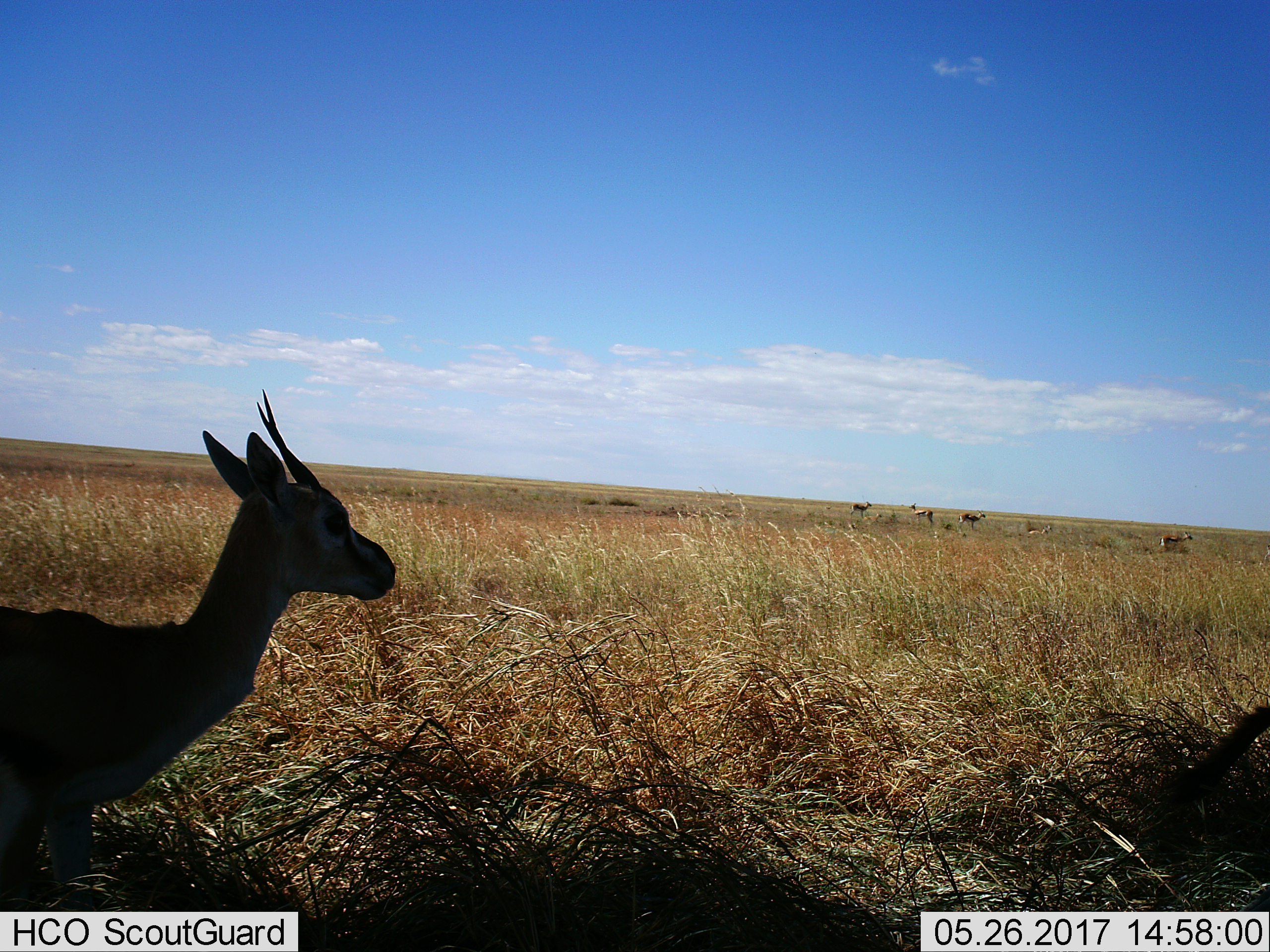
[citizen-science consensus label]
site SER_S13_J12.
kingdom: Animalia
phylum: Chordata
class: Mammalia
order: Artiodactyla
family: Bovidae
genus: Eudorcas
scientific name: Eudorcas thomsonii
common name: thomson's gazelle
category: gazellethomsons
Gazellethomsons (thomson's gazelle) (Eudorcas thomsonii), count 6. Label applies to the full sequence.